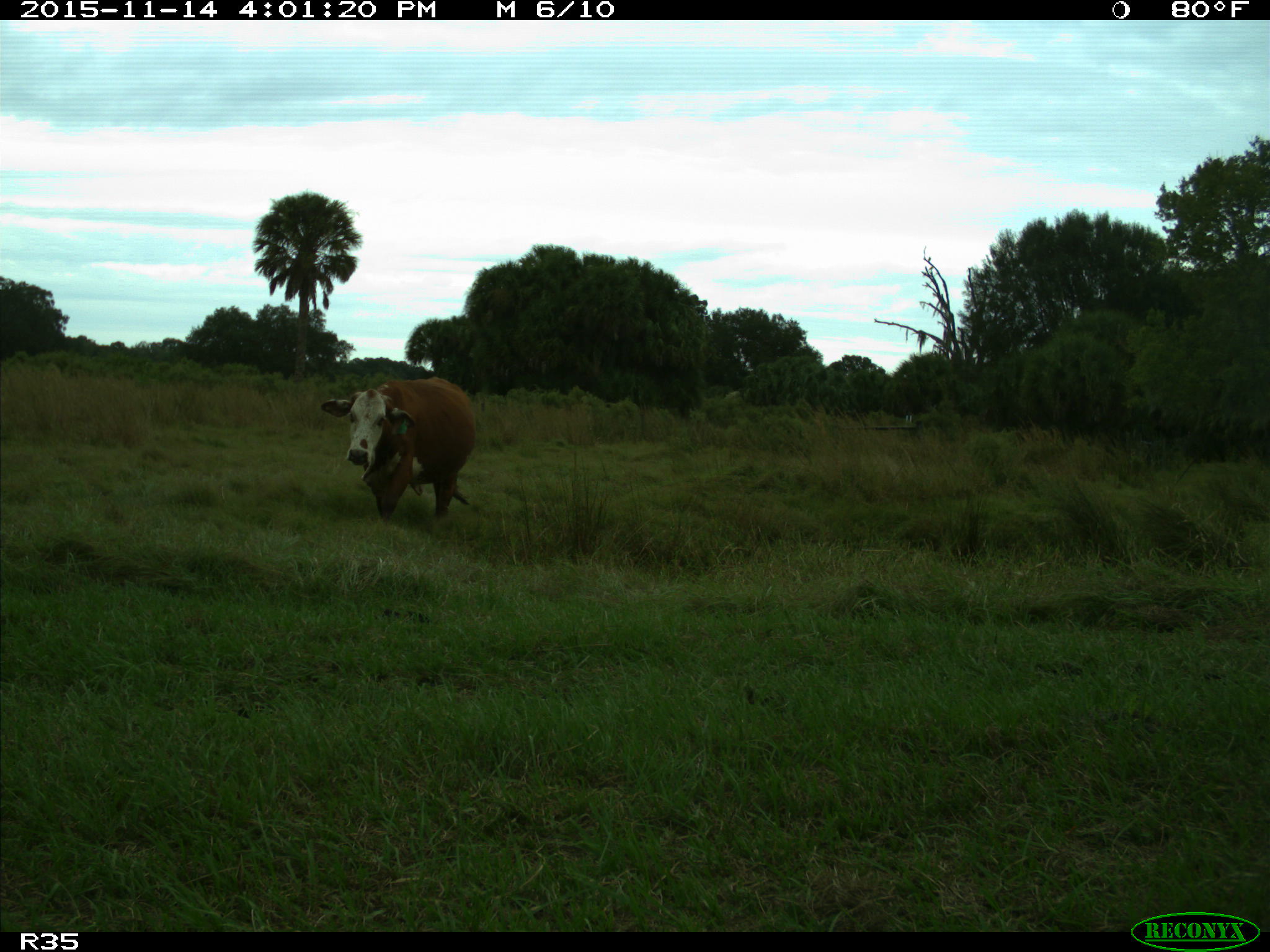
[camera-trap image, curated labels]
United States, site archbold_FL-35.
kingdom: Animalia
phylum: Chordata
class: Mammalia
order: Artiodactyla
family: Bovidae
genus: Bos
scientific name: Bos taurus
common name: domestic cow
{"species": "Bos taurus (domestic cow)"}